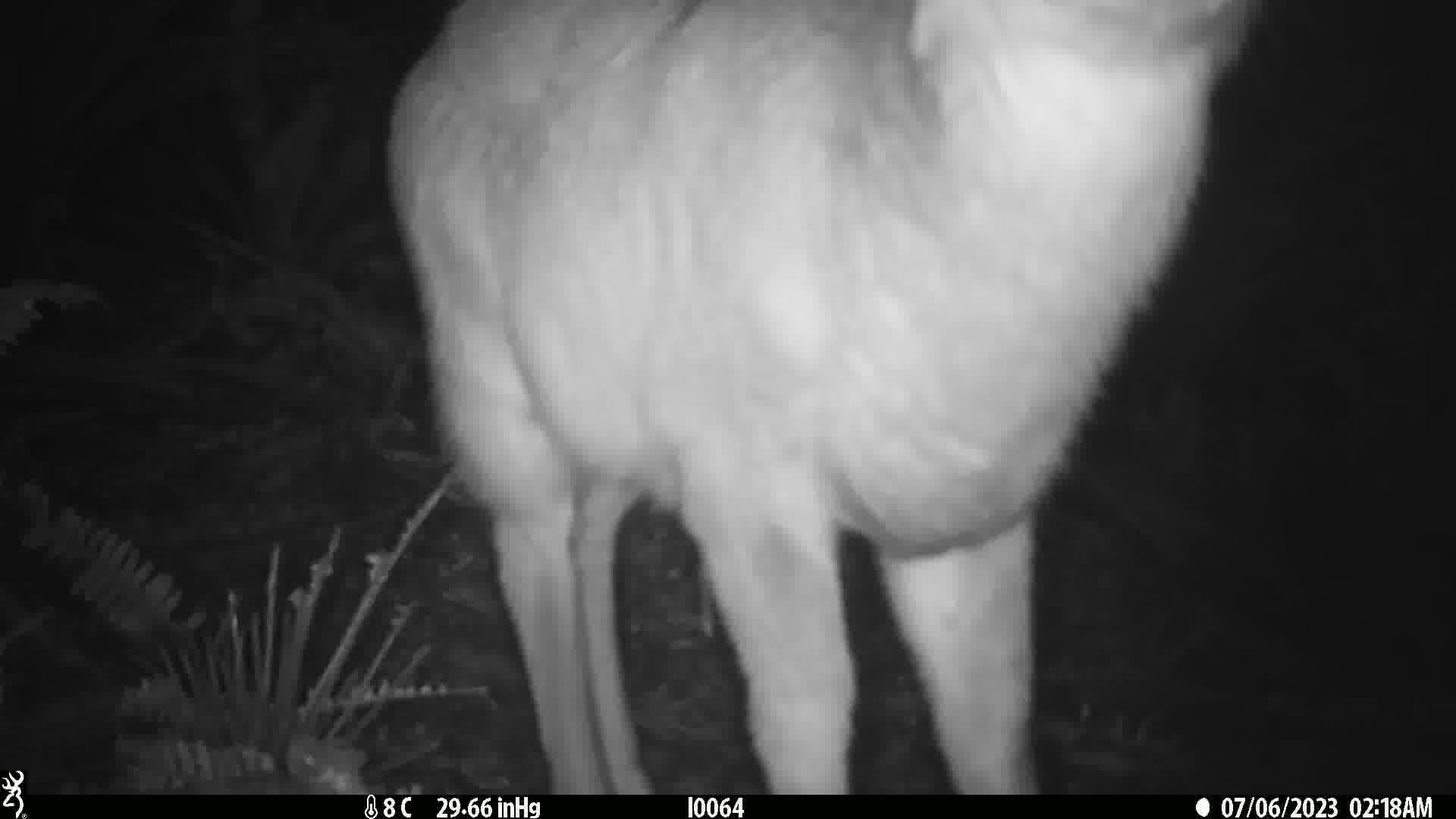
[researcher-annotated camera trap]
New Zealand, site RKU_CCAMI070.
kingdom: Animalia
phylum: Chordata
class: Mammalia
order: Artiodactyla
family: Cervidae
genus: Odocoileus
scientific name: Odocoileus virginianus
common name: white-tailed deer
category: white tailed deer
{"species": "white tailed deer (white-tailed deer) (Odocoileus virginianus)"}